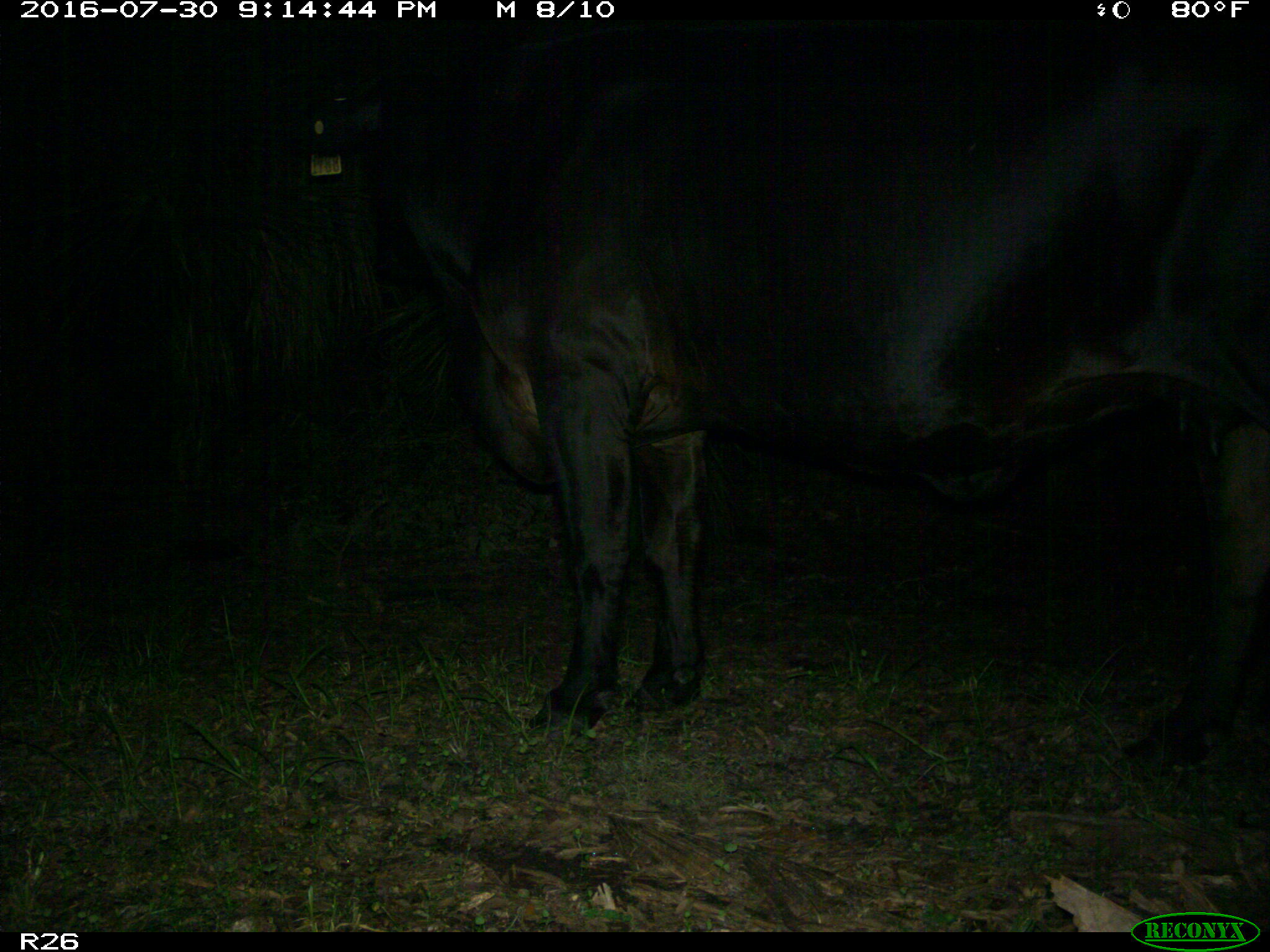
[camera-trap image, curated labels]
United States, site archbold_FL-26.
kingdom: Animalia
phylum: Chordata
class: Mammalia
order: Artiodactyla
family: Bovidae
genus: Bos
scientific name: Bos taurus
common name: domestic cow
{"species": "Bos taurus (domestic cow)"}